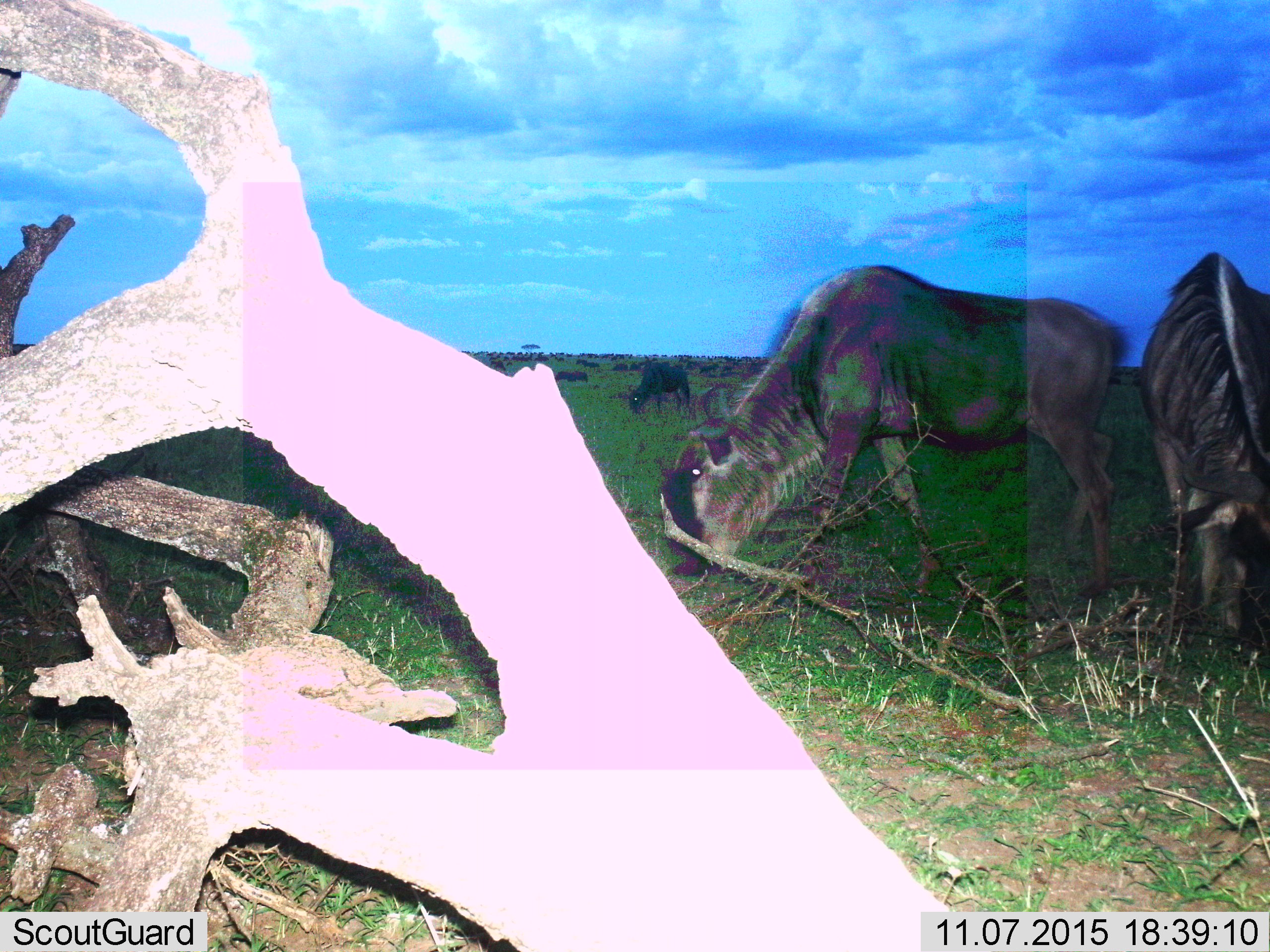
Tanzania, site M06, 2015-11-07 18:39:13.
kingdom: Animalia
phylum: Chordata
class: Mammalia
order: Artiodactyla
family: Bovidae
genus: Connochaetes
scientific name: Connochaetes taurinus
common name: blue wildebeest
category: wildebeest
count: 51+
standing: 40%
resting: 10%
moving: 50%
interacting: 10%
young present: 10%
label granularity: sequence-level